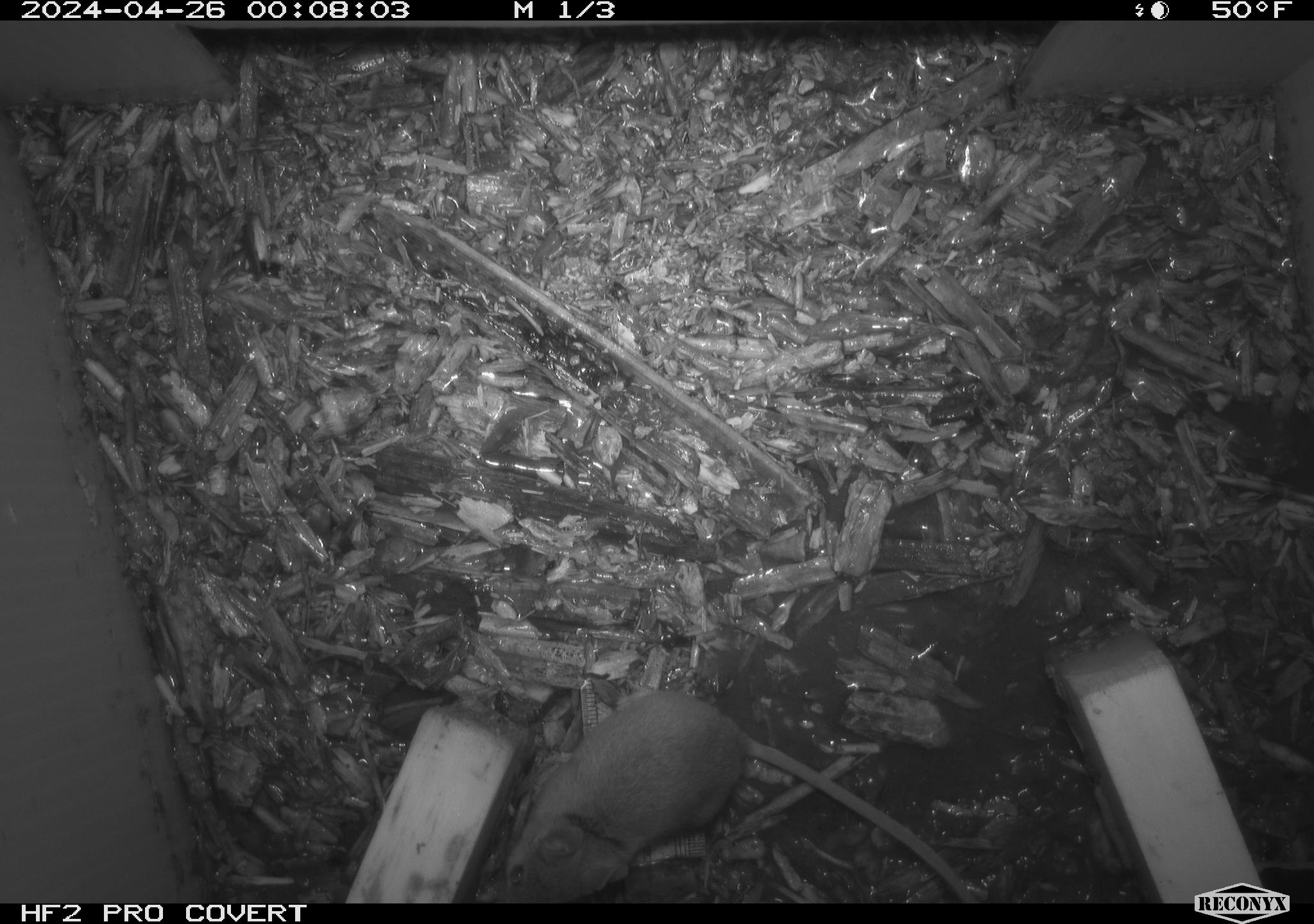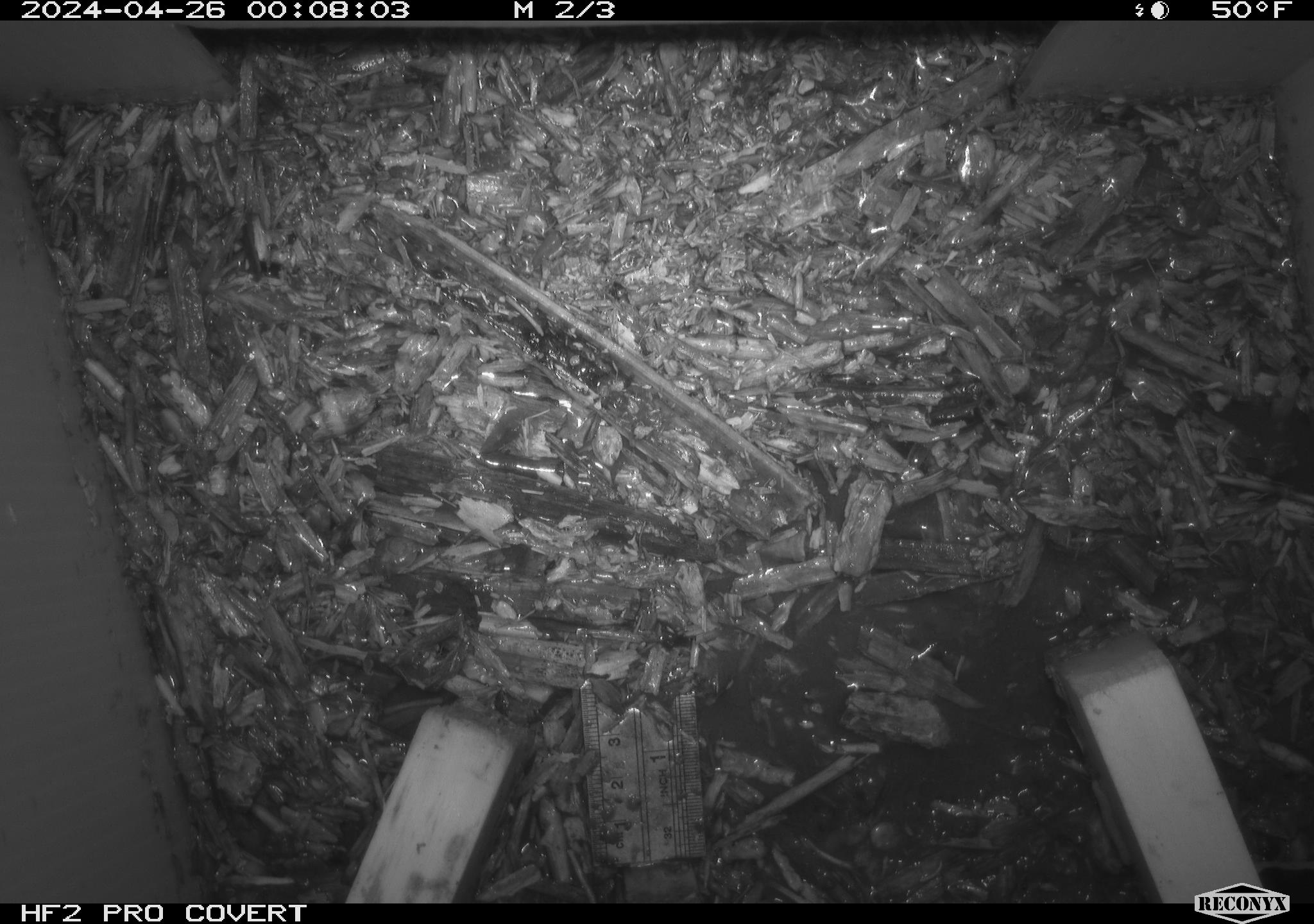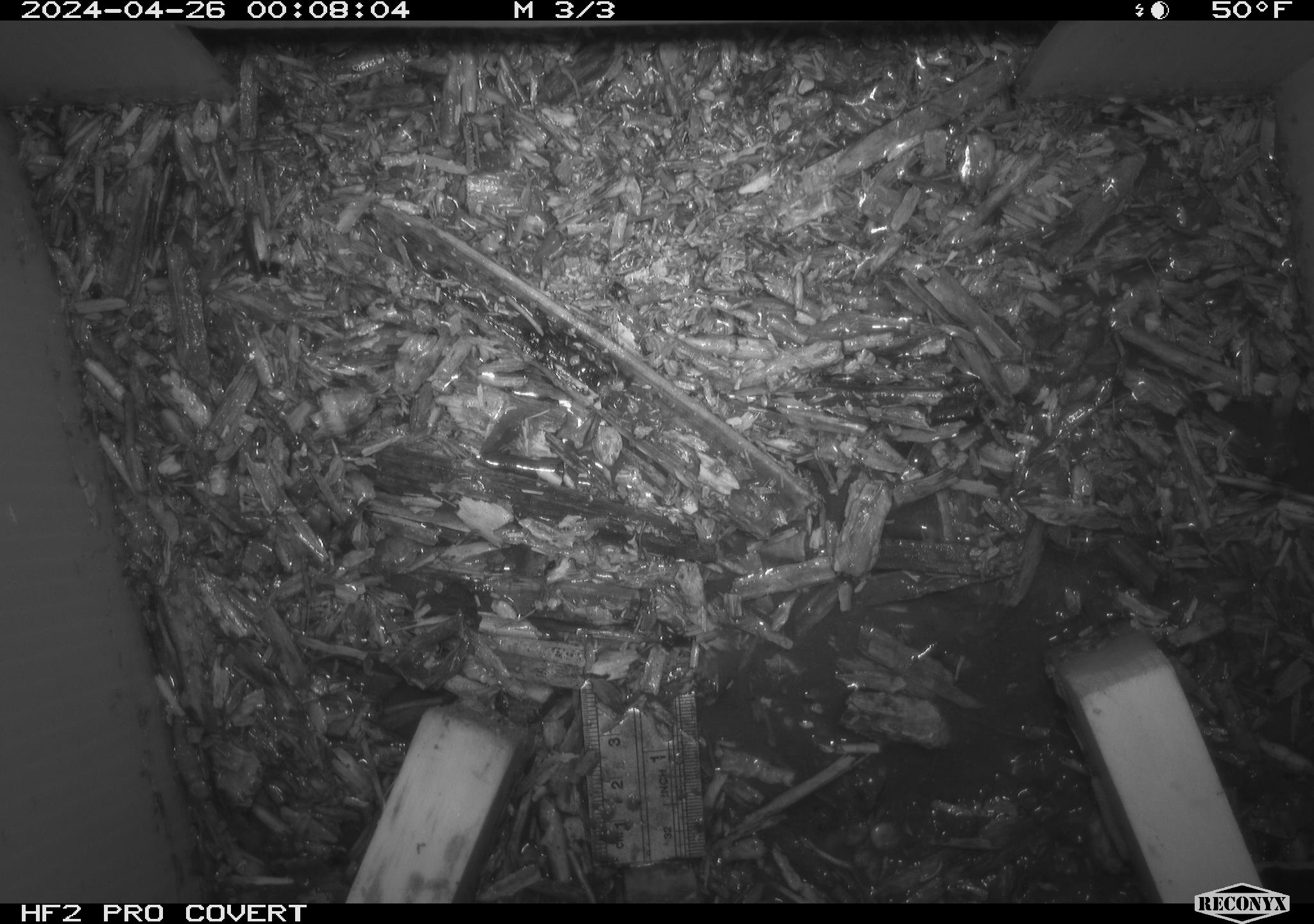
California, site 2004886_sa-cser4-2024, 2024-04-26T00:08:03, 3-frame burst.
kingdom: Animalia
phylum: Chordata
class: Reptilia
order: Squamata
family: Phrynosomatidae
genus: Sceloporus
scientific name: Sceloporus occidentalis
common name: western fence lizard